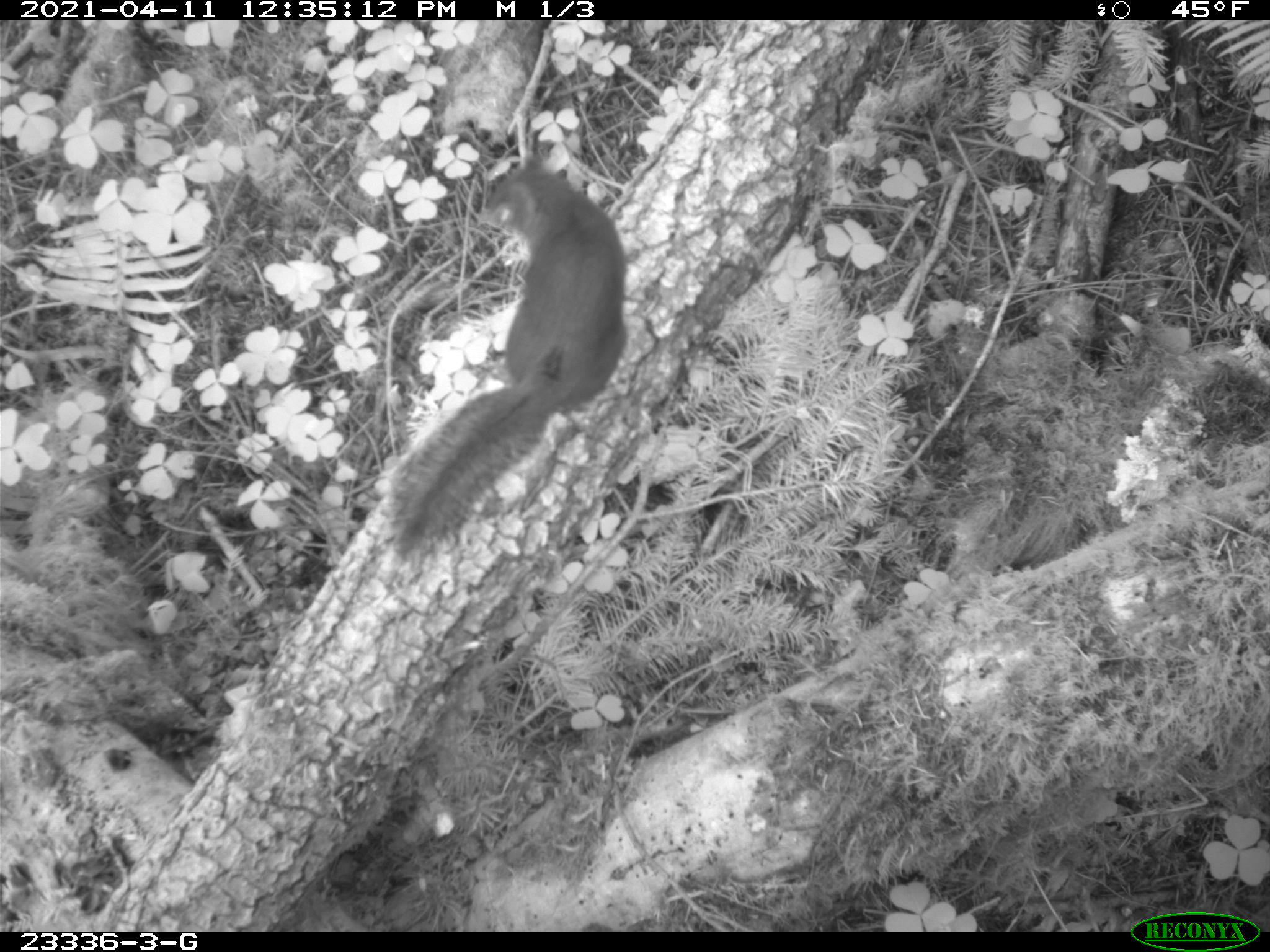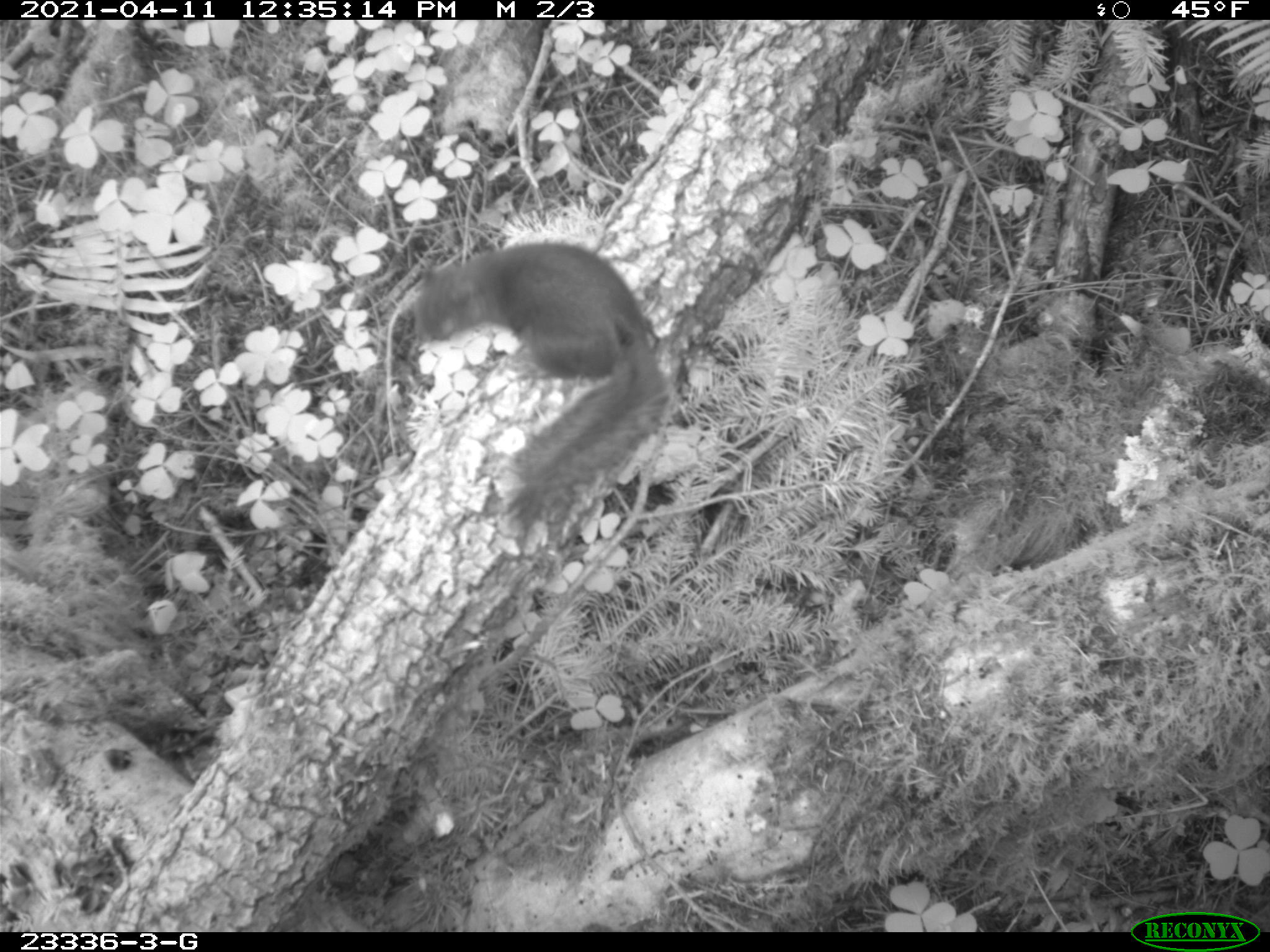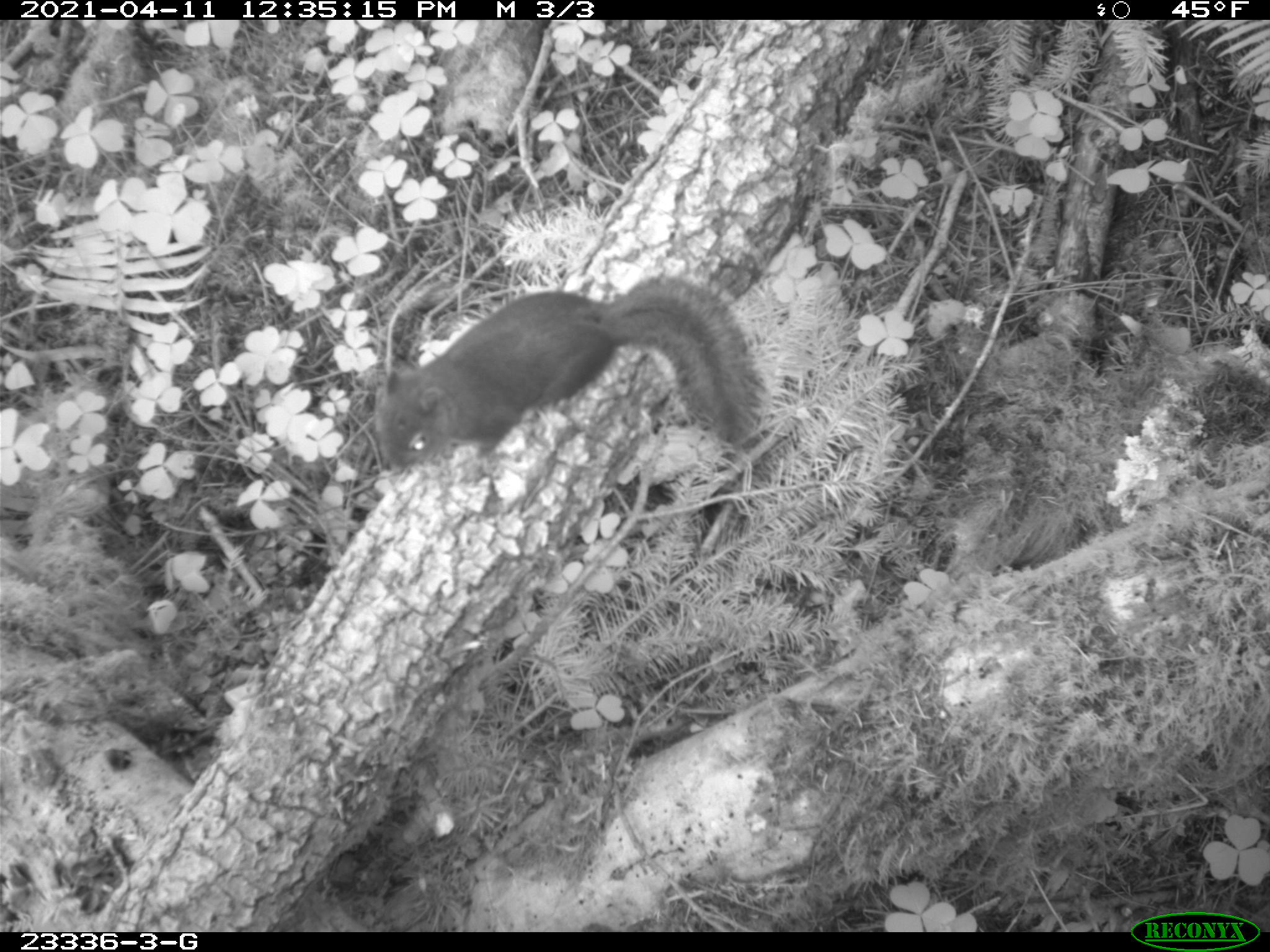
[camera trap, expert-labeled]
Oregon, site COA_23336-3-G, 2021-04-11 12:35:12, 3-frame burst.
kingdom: Animalia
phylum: Chordata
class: Mammalia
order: Rodentia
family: Sciuridae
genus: Tamiasciurus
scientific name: Tamiasciurus douglasii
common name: douglas squirrel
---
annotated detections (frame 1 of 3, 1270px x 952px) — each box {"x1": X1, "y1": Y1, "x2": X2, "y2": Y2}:
douglas squirrel: {"x1": 381, "y1": 155, "x2": 624, "y2": 557}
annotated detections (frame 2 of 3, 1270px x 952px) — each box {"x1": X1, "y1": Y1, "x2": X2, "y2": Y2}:
douglas squirrel: {"x1": 405, "y1": 239, "x2": 671, "y2": 531}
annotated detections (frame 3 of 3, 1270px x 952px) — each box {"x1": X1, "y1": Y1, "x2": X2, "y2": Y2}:
douglas squirrel: {"x1": 365, "y1": 264, "x2": 775, "y2": 484}